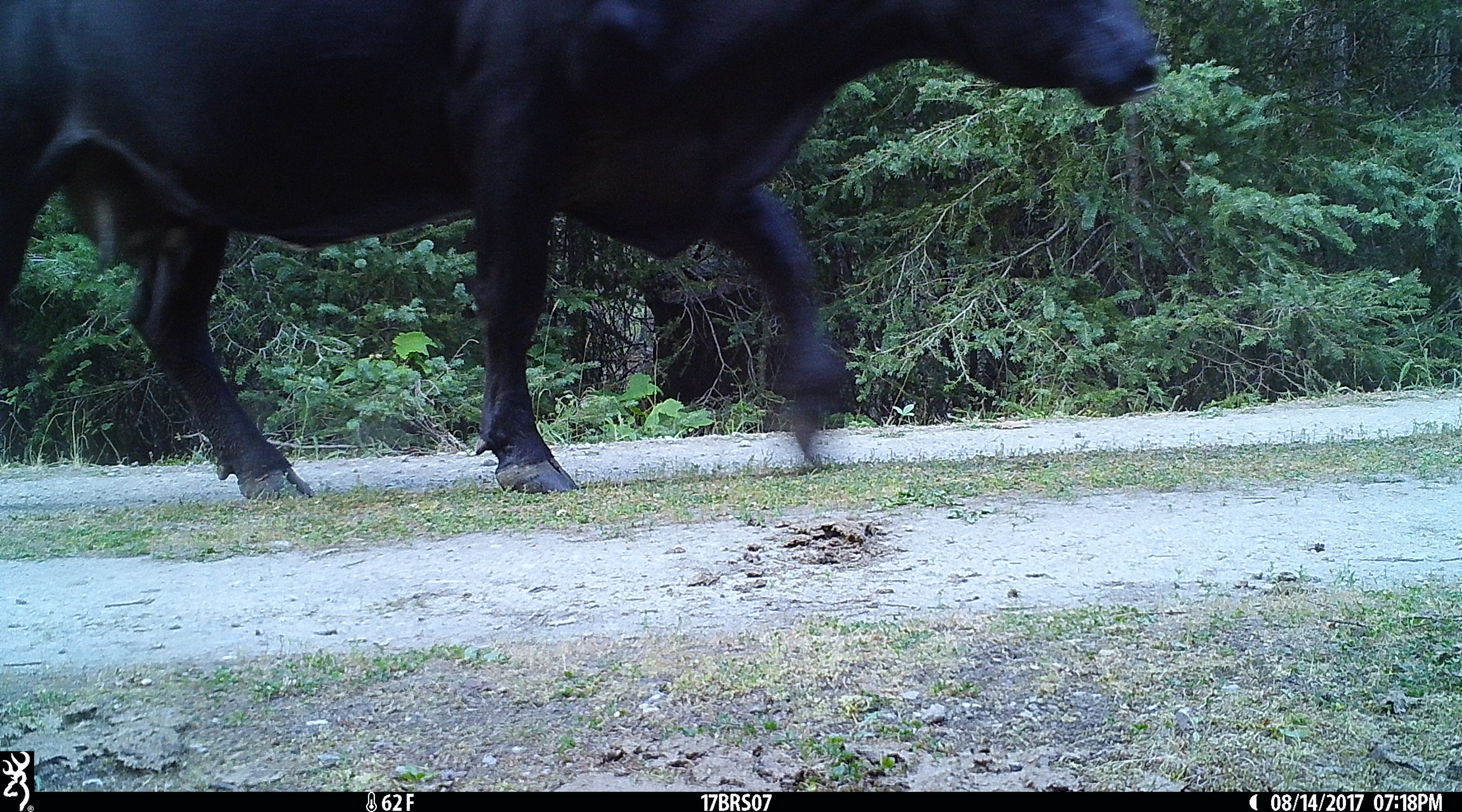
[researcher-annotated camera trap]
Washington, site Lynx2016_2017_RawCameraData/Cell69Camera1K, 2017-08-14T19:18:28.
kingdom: Animalia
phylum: Chordata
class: Mammalia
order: Artiodactyla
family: Bovidae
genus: Bos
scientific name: Bos taurus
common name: domestic cattle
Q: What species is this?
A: Domestic cattle (Bos taurus).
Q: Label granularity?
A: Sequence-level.